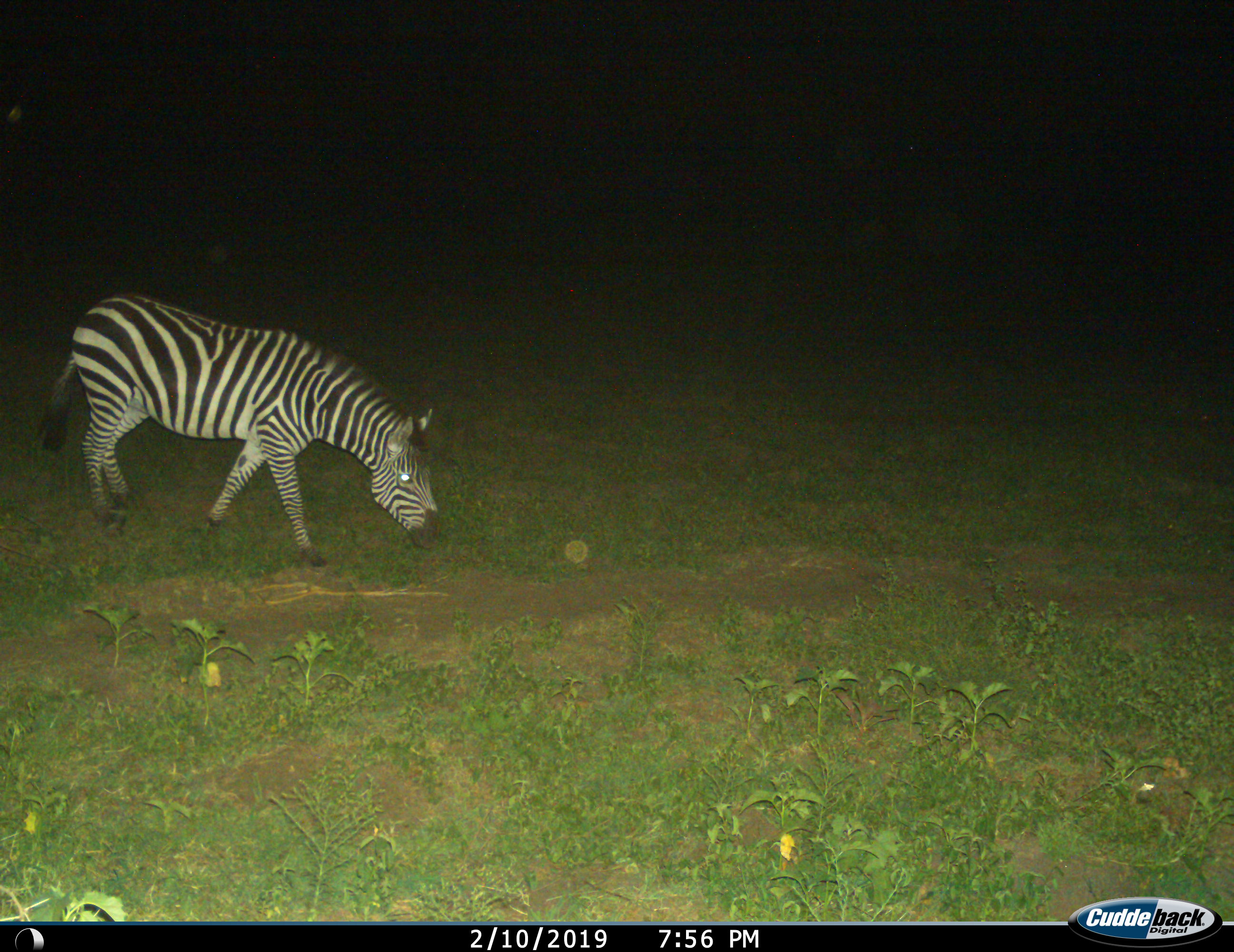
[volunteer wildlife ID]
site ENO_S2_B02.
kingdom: Animalia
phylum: Chordata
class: Mammalia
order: Perissodactyla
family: Equidae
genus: Equus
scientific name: Equus quagga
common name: plains zebra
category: zebraplains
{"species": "zebraplains (plains zebra) (Equus quagga)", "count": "1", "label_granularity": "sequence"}